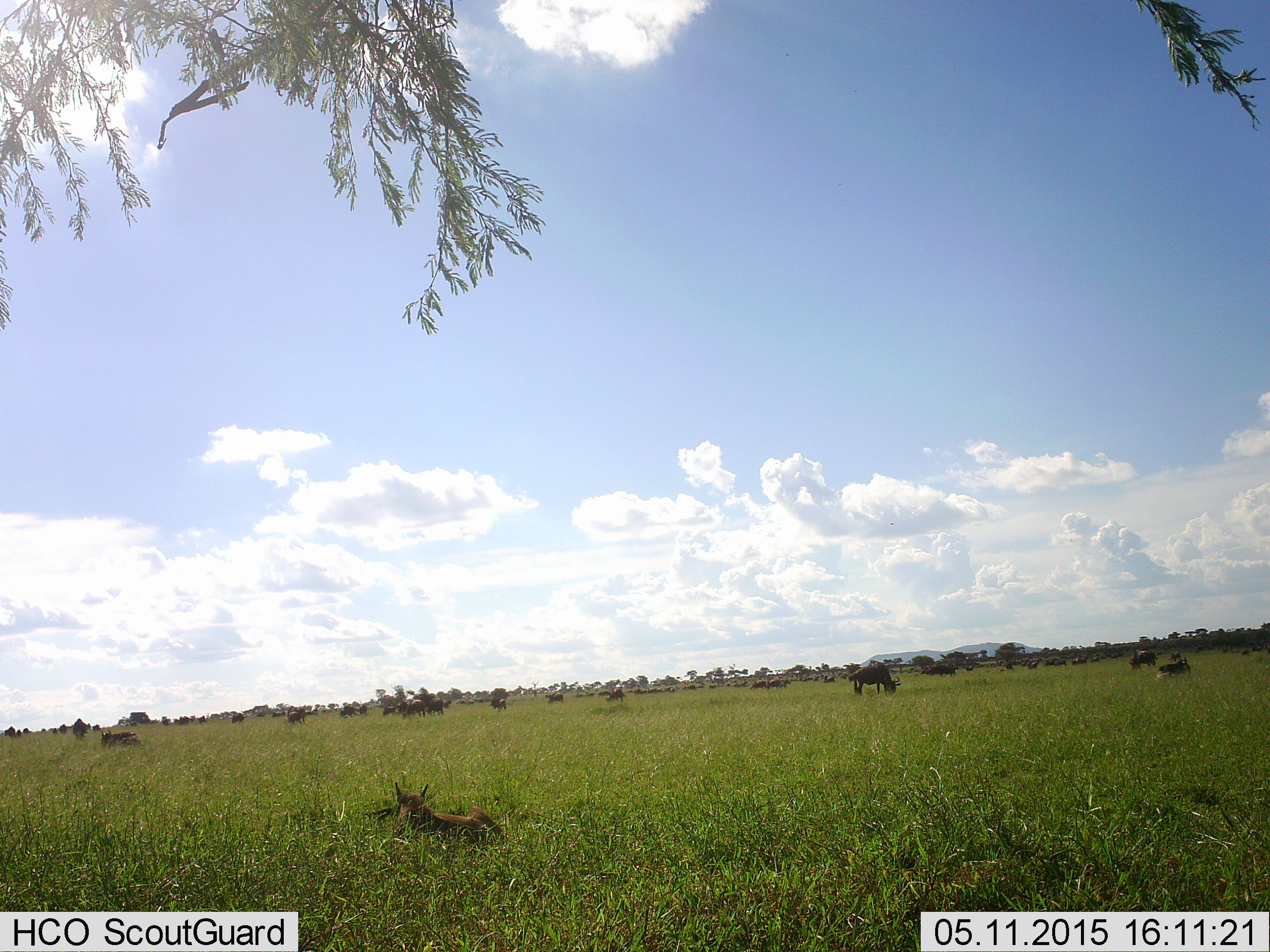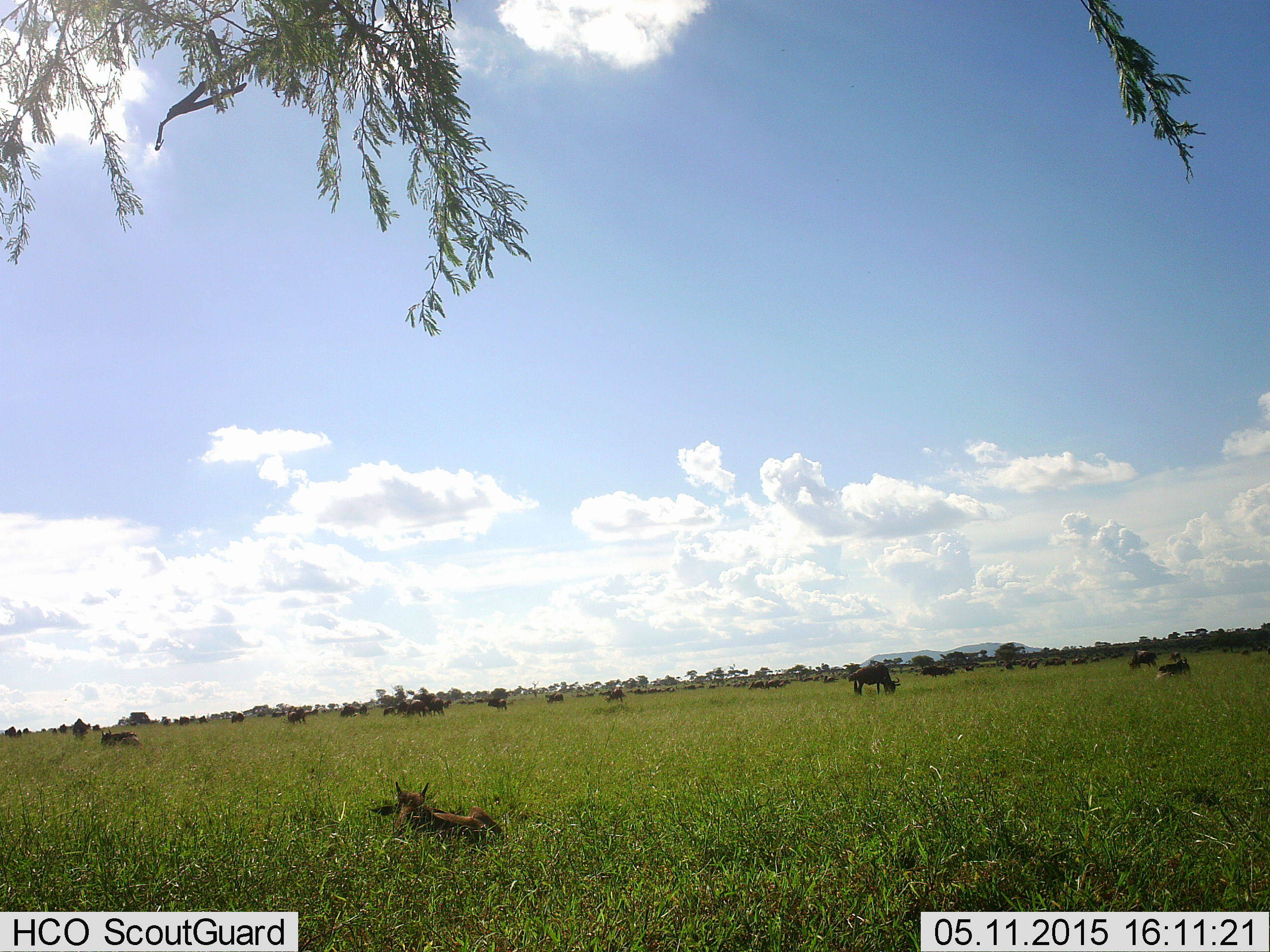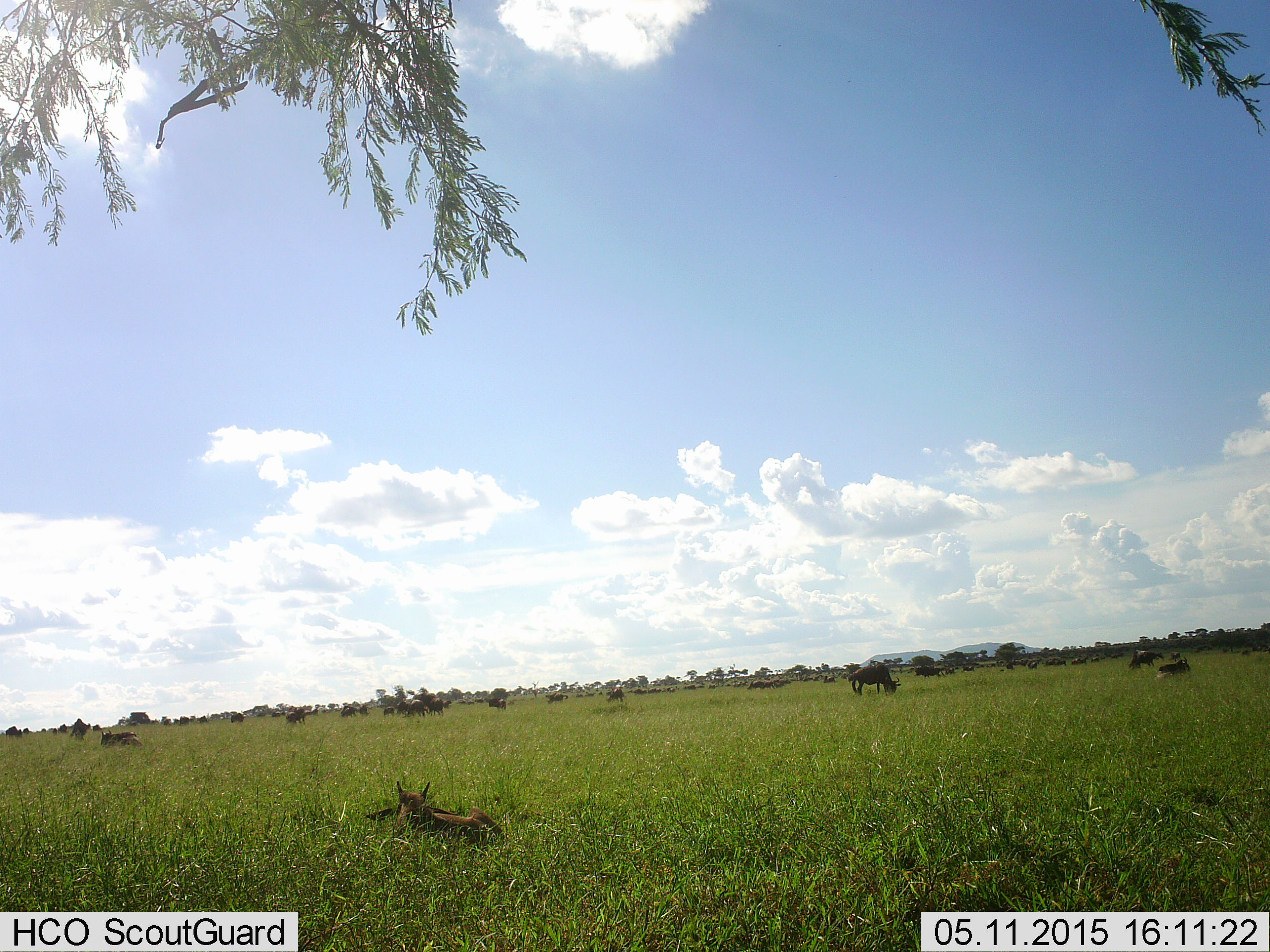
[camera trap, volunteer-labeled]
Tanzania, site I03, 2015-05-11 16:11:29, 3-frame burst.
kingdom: Animalia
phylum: Chordata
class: Mammalia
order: Artiodactyla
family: Bovidae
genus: Connochaetes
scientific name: Connochaetes taurinus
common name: blue wildebeest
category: wildebeest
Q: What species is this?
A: Wildebeest (blue wildebeest) (Connochaetes taurinus).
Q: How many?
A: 11-50.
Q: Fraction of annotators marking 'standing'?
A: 67%.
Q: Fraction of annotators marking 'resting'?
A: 75%.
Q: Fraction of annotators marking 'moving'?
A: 33%.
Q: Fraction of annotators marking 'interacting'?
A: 0%.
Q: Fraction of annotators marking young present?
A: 67%.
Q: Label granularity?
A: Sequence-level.